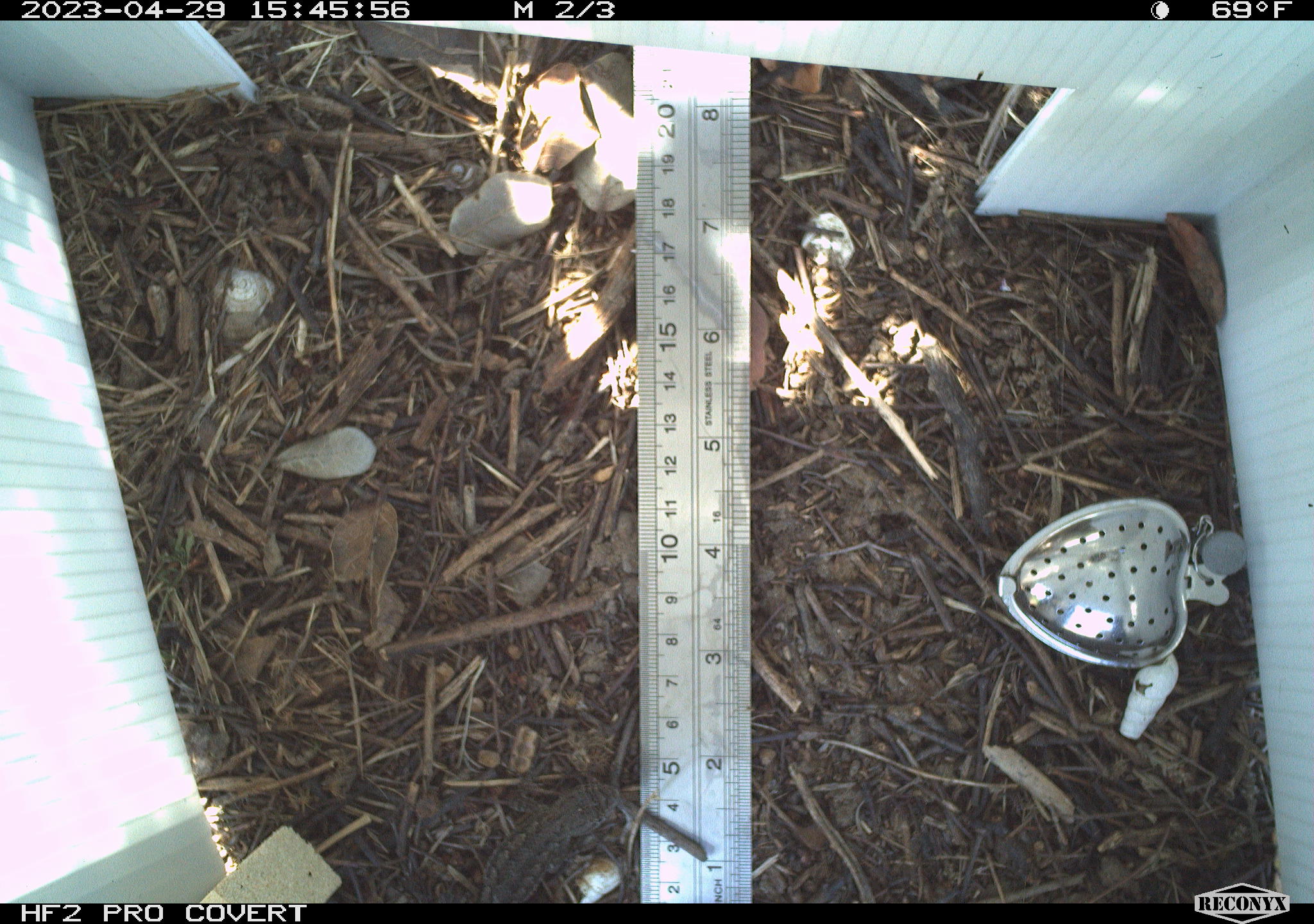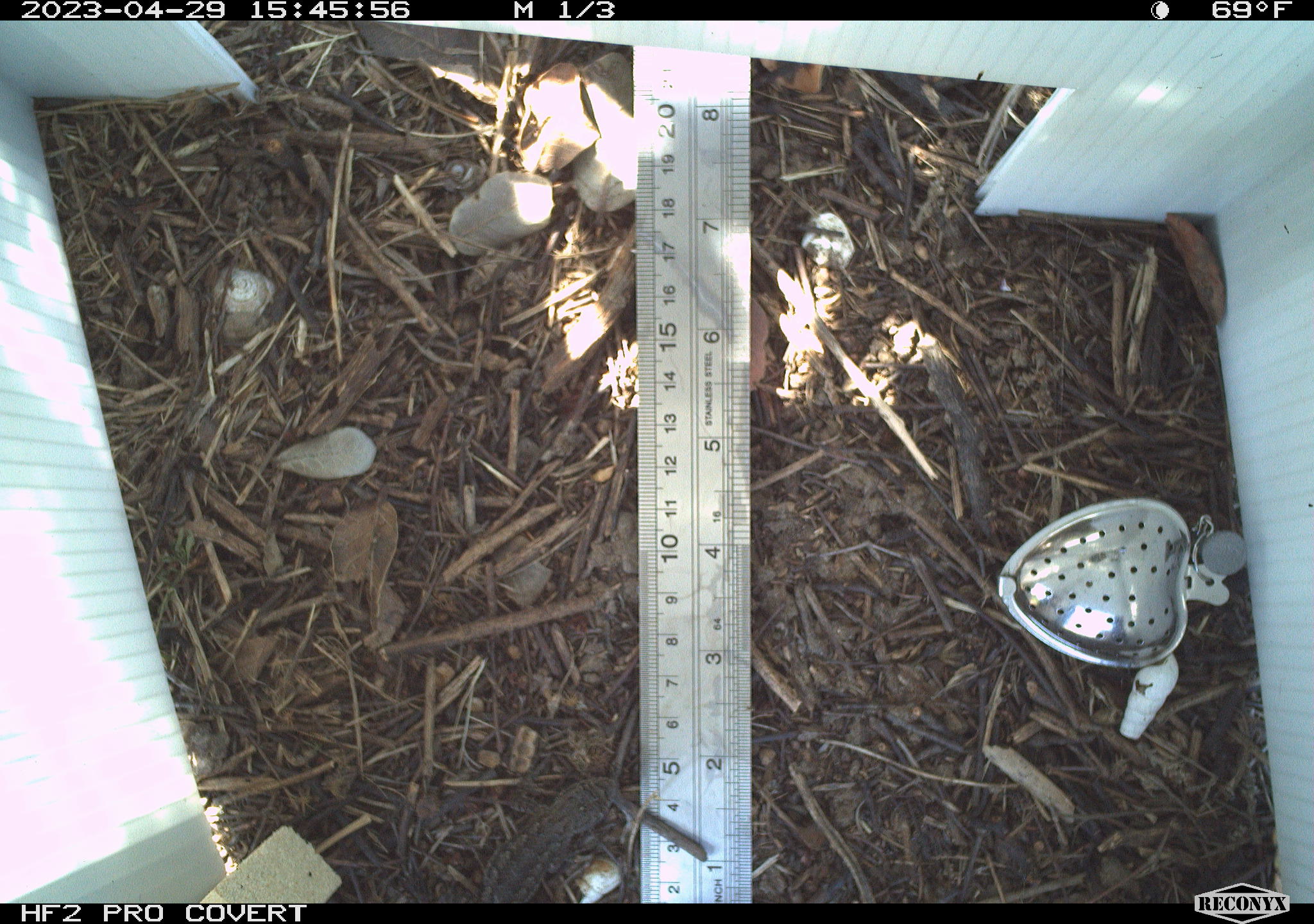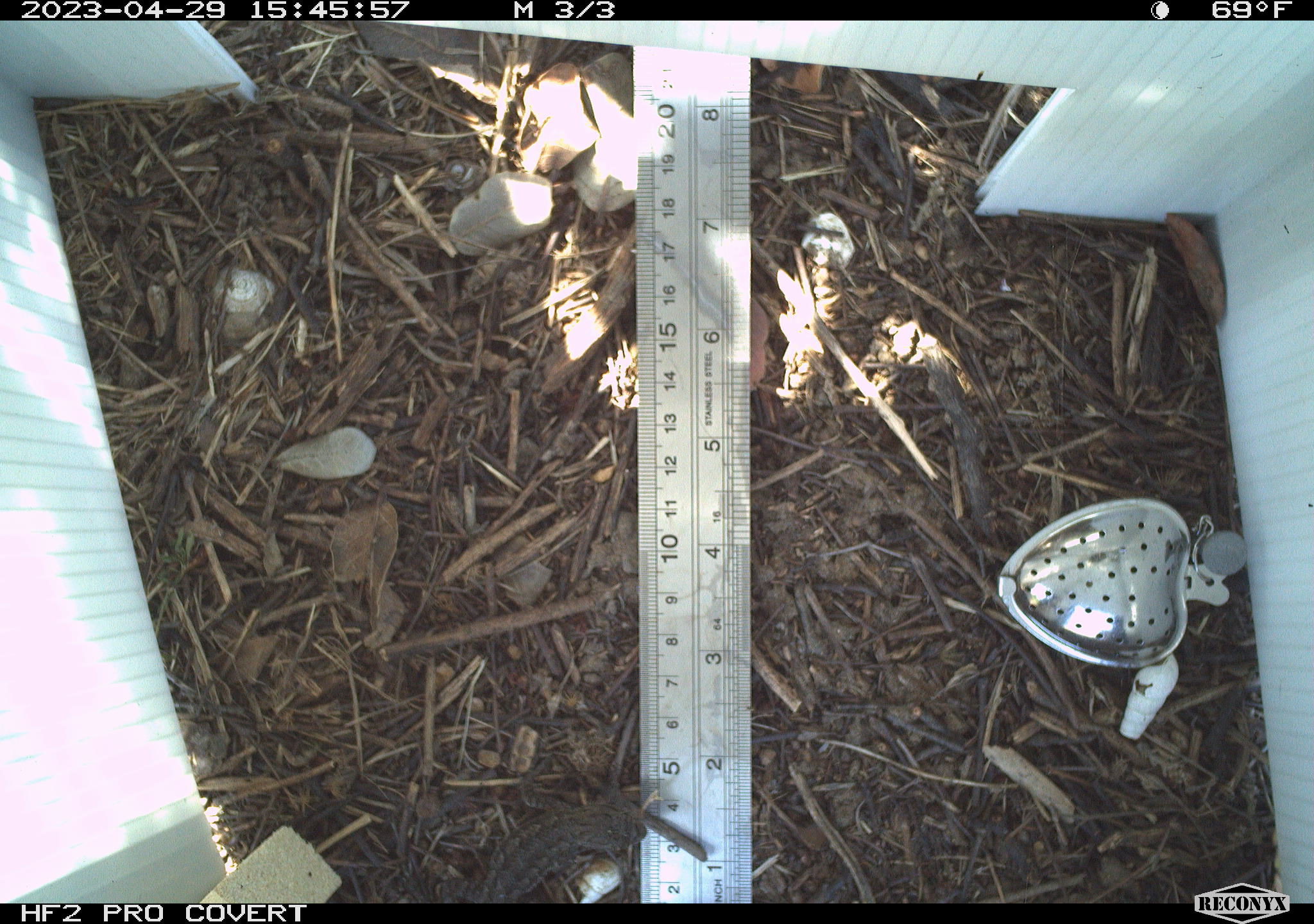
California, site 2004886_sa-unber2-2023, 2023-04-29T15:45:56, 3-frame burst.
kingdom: Animalia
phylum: Chordata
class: Reptilia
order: Squamata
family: Phrynosomatidae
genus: Sceloporus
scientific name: Sceloporus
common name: spiny lizards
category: sceloporus species